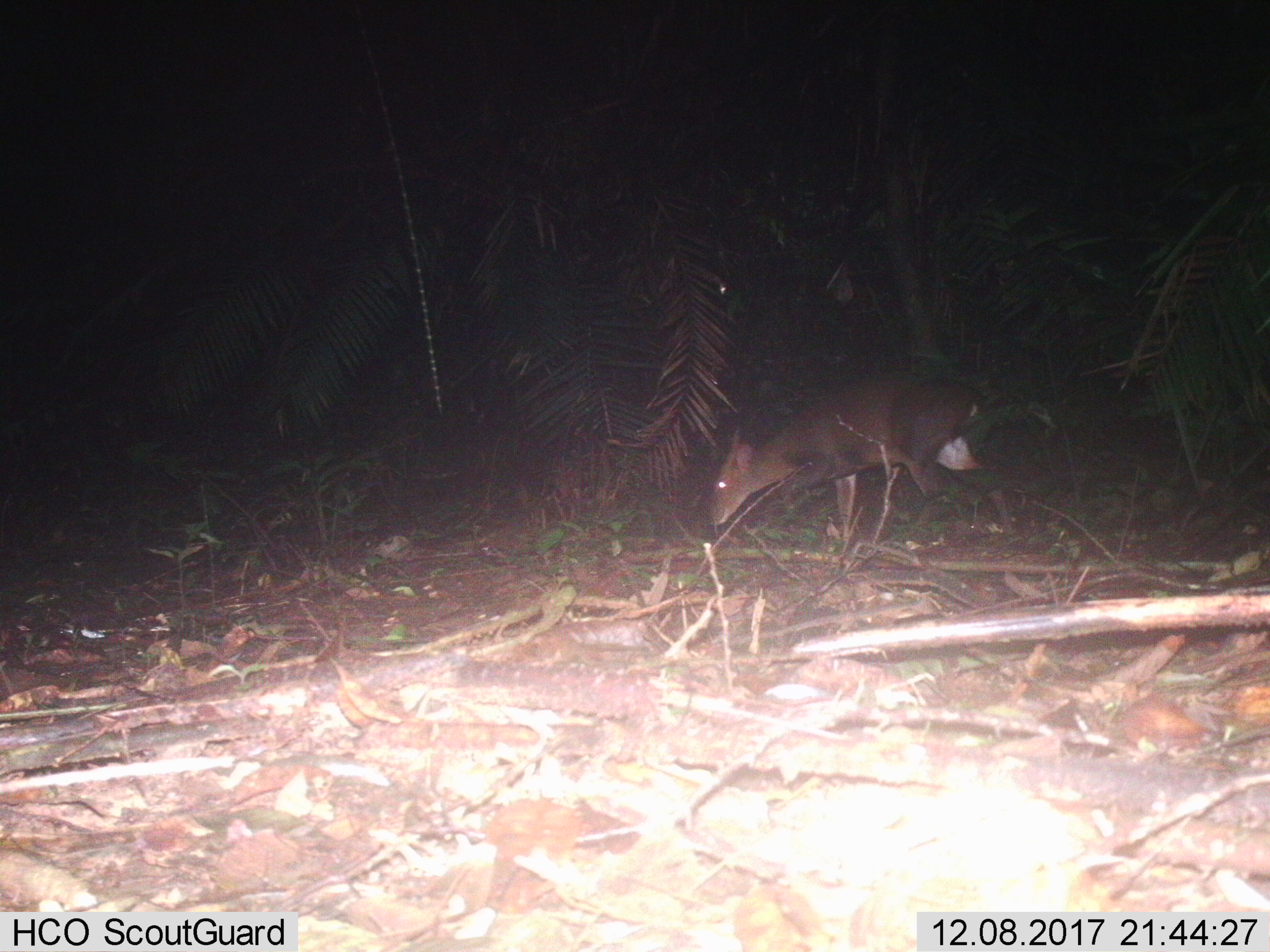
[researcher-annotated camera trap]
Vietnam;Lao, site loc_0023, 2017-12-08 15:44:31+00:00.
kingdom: Animalia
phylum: Chordata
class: Mammalia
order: Artiodactyla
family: Cervidae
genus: Muntiacus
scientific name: Muntiacus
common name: muntjacs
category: unidentified muntjac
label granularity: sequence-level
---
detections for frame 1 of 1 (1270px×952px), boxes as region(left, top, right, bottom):
unidentified muntjac: region(706, 376, 1015, 541)